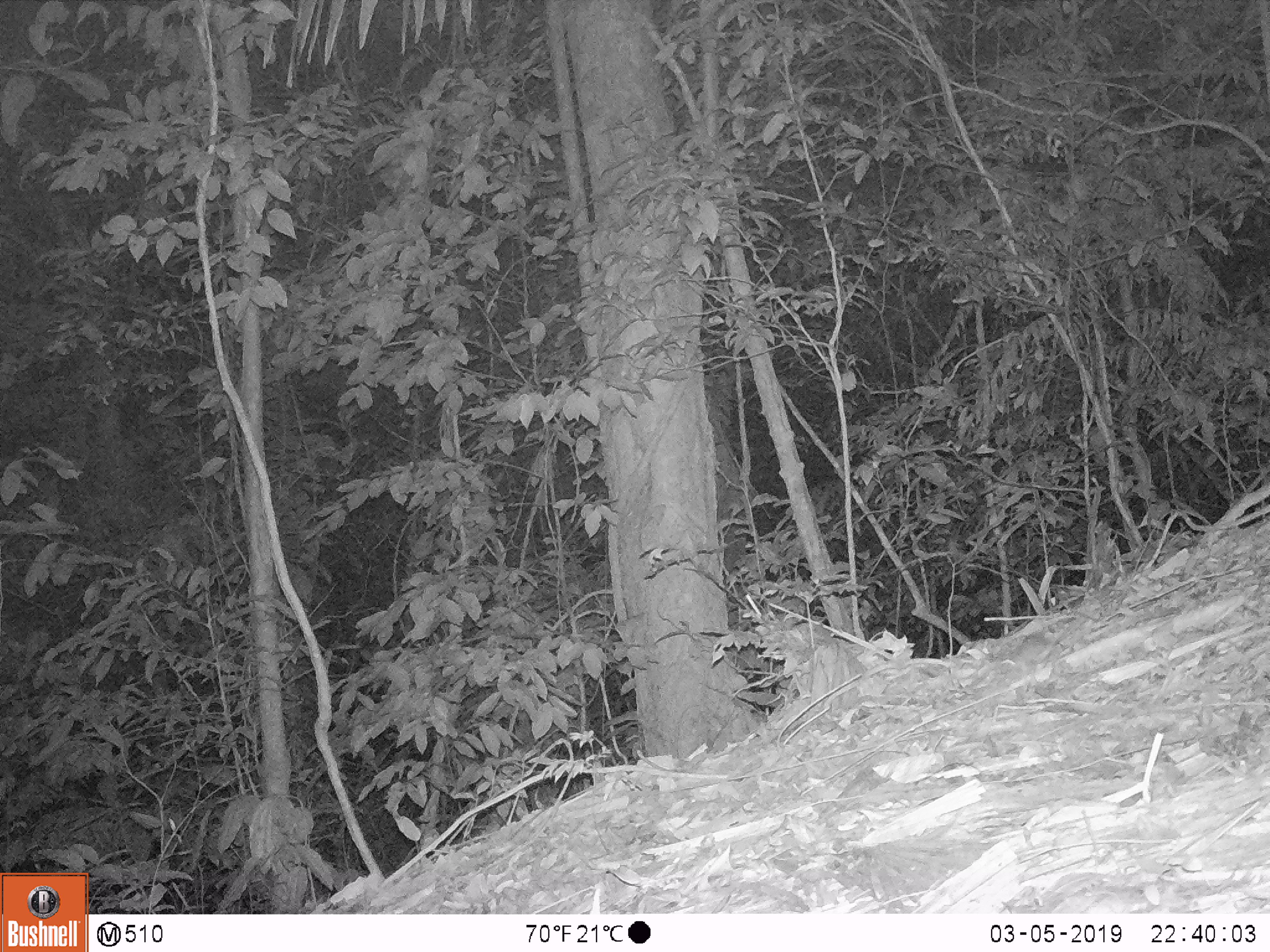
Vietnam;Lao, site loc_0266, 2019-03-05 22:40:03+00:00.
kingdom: Animalia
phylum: Chordata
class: Mammalia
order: Rodentia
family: Muridae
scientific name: Muridae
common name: old-world mice and rats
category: unidentified murid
Unidentified murid (old-world mice and rats) (Muridae). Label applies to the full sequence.